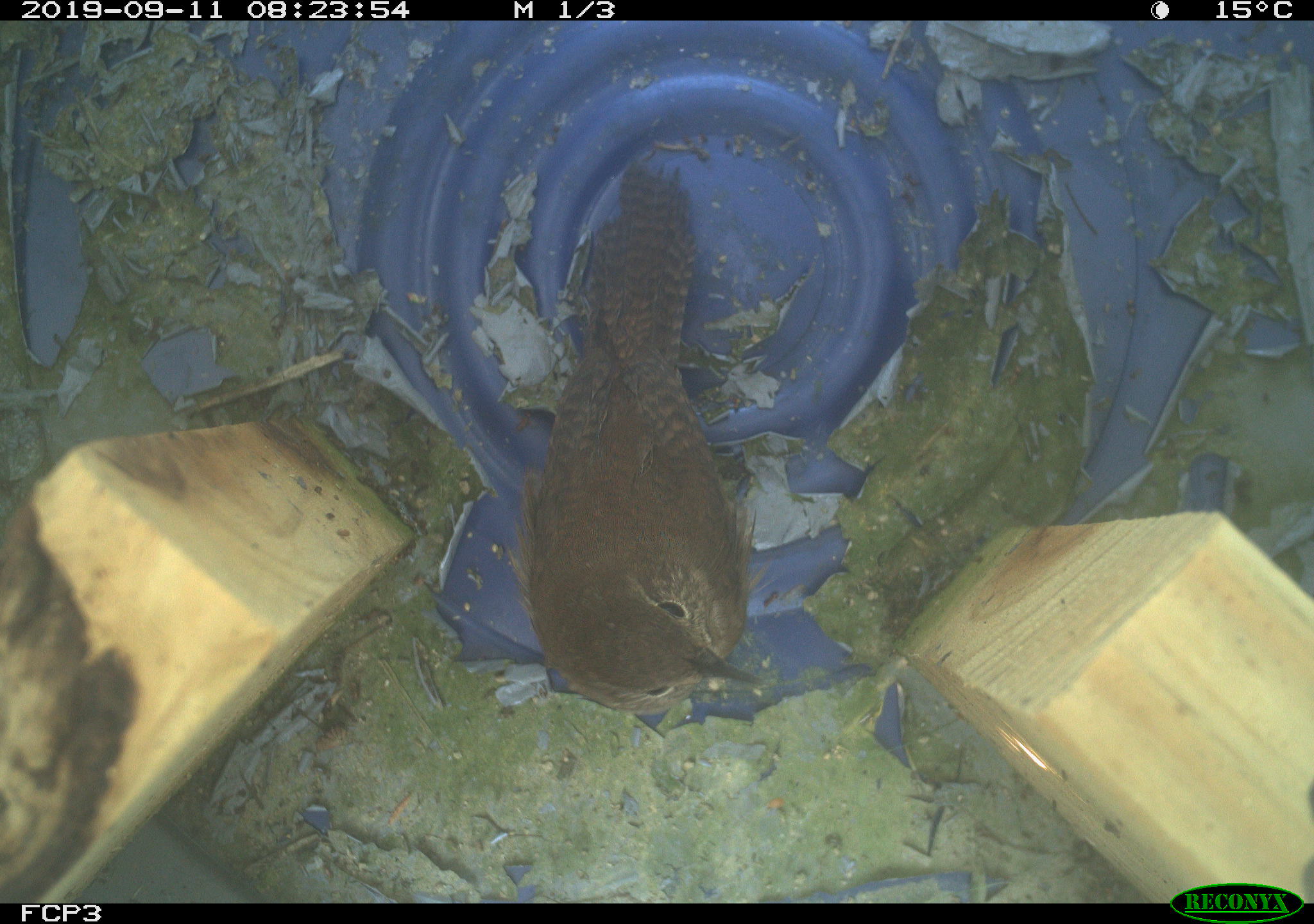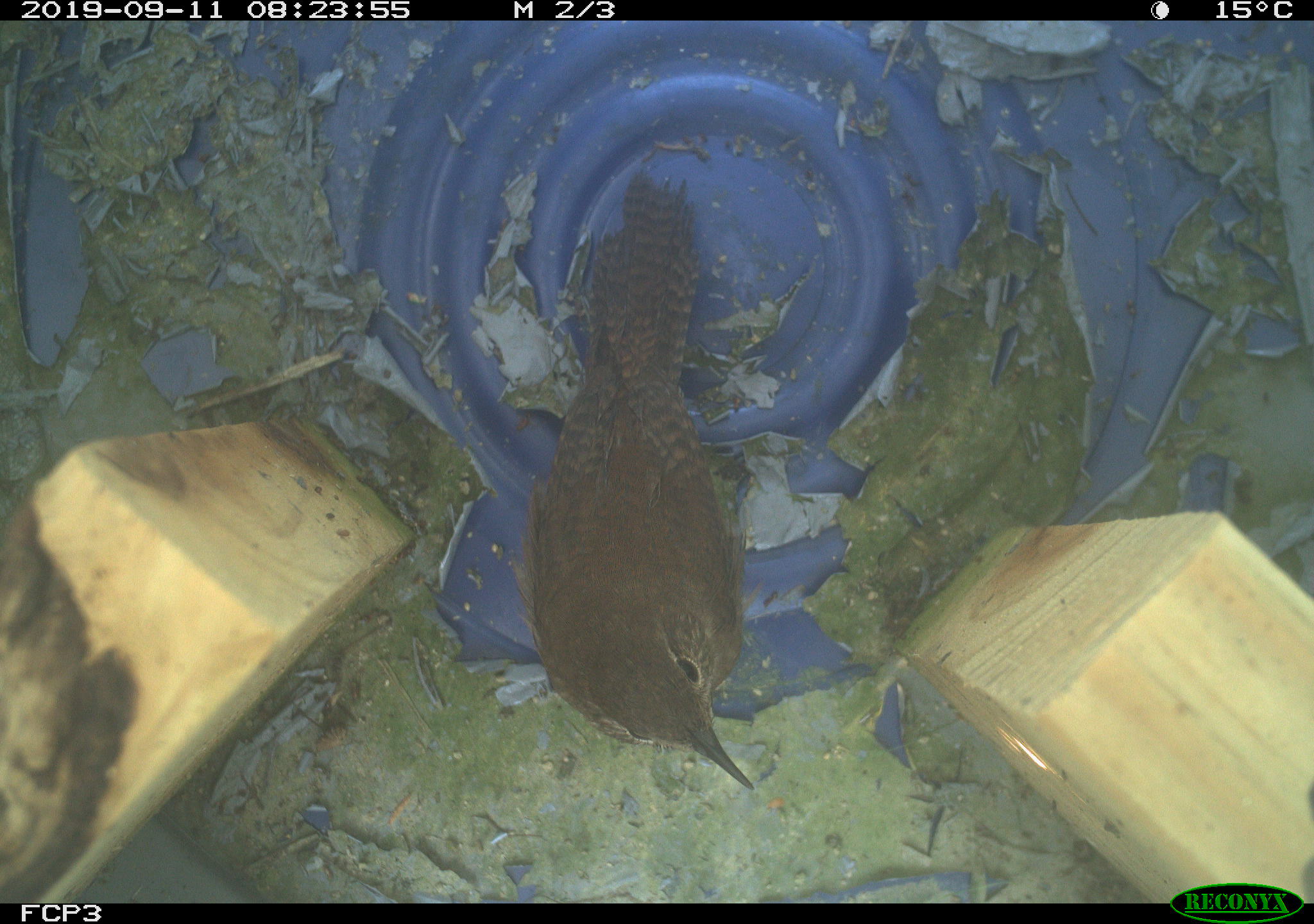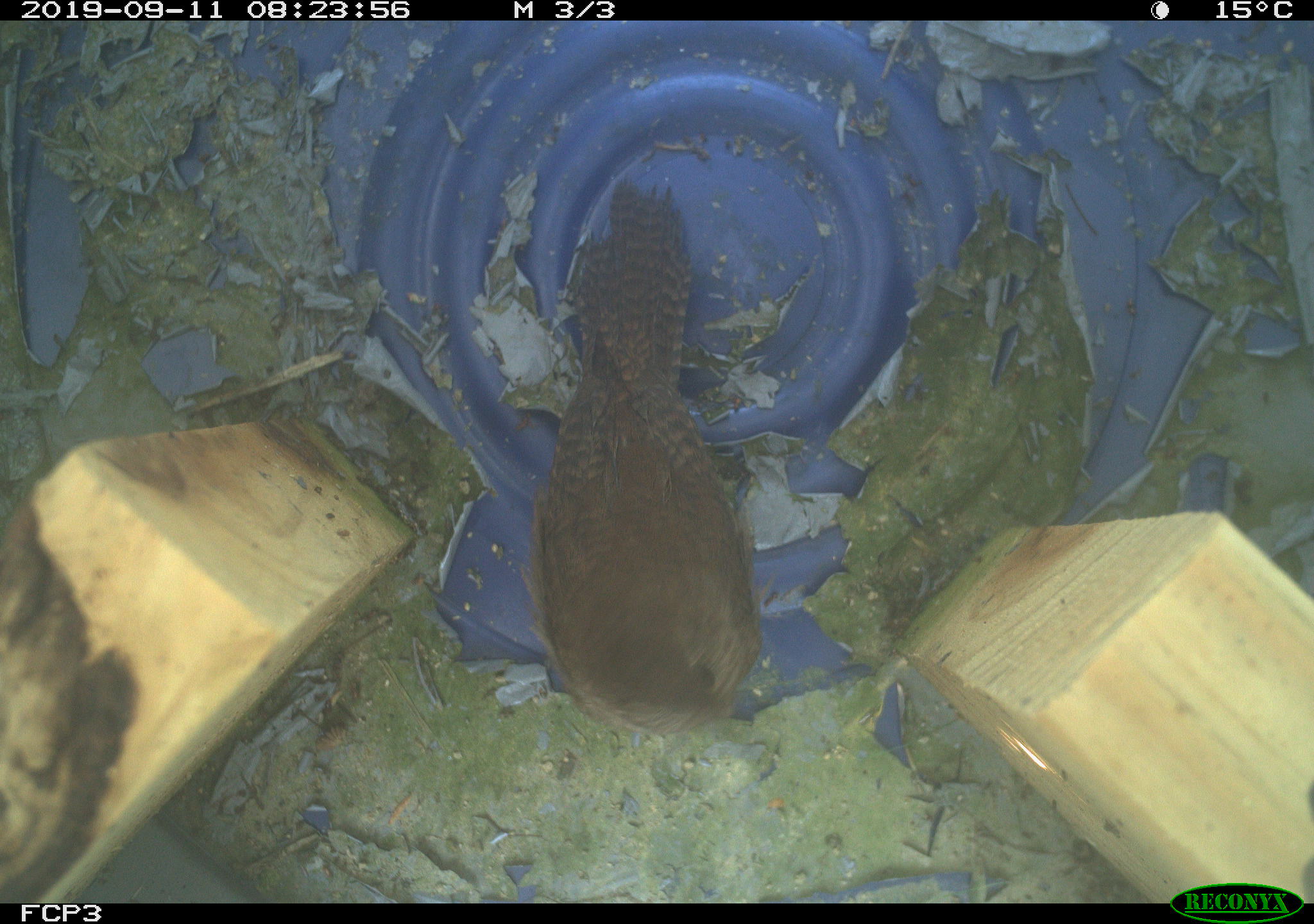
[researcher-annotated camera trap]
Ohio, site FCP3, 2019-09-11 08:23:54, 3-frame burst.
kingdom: Animalia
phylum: Chordata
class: Aves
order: Passeriformes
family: Troglodytidae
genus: Troglodytes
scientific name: Troglodytes aedon aedon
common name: northern house wren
Northern house wren (Troglodytes aedon aedon).